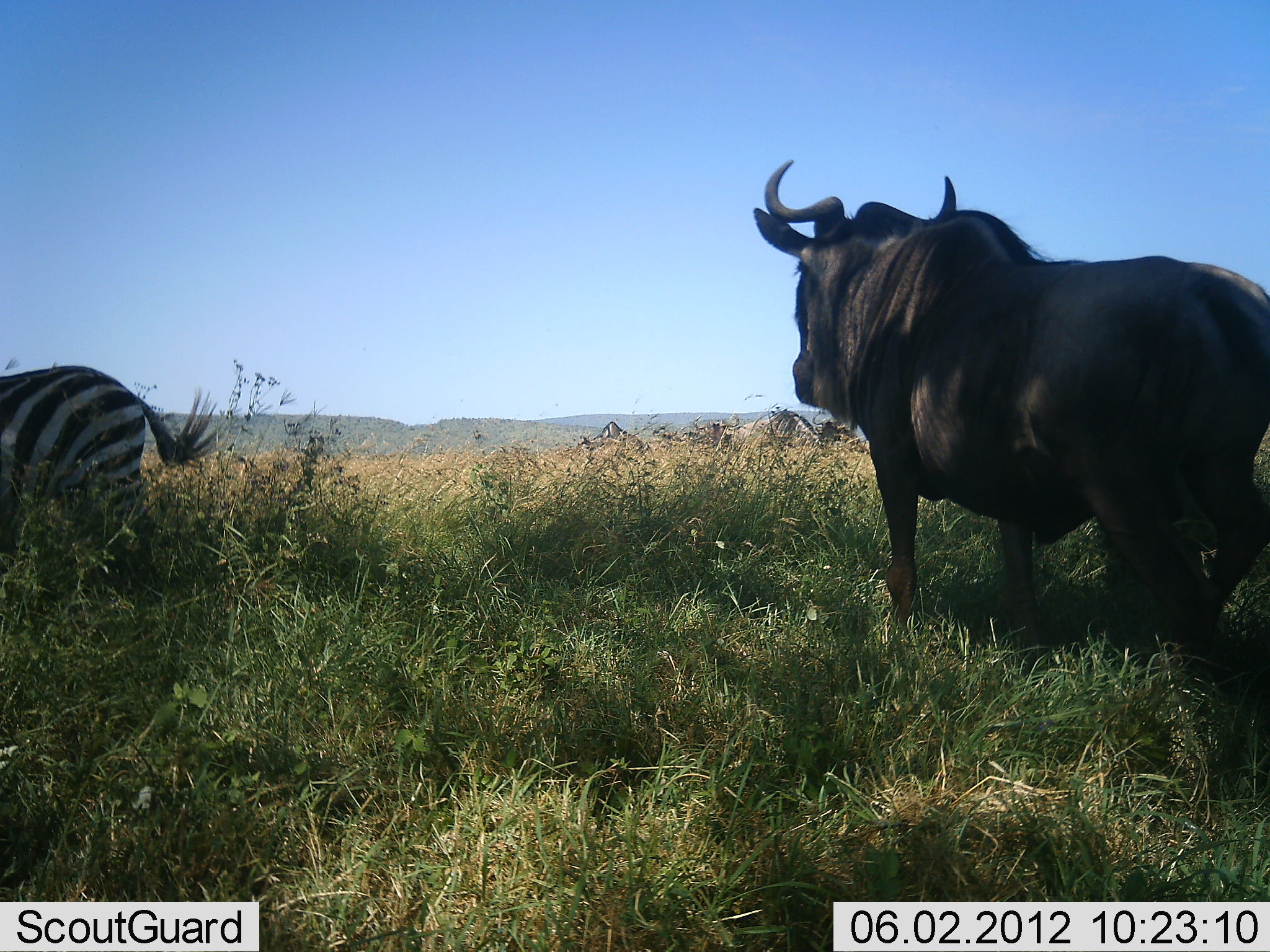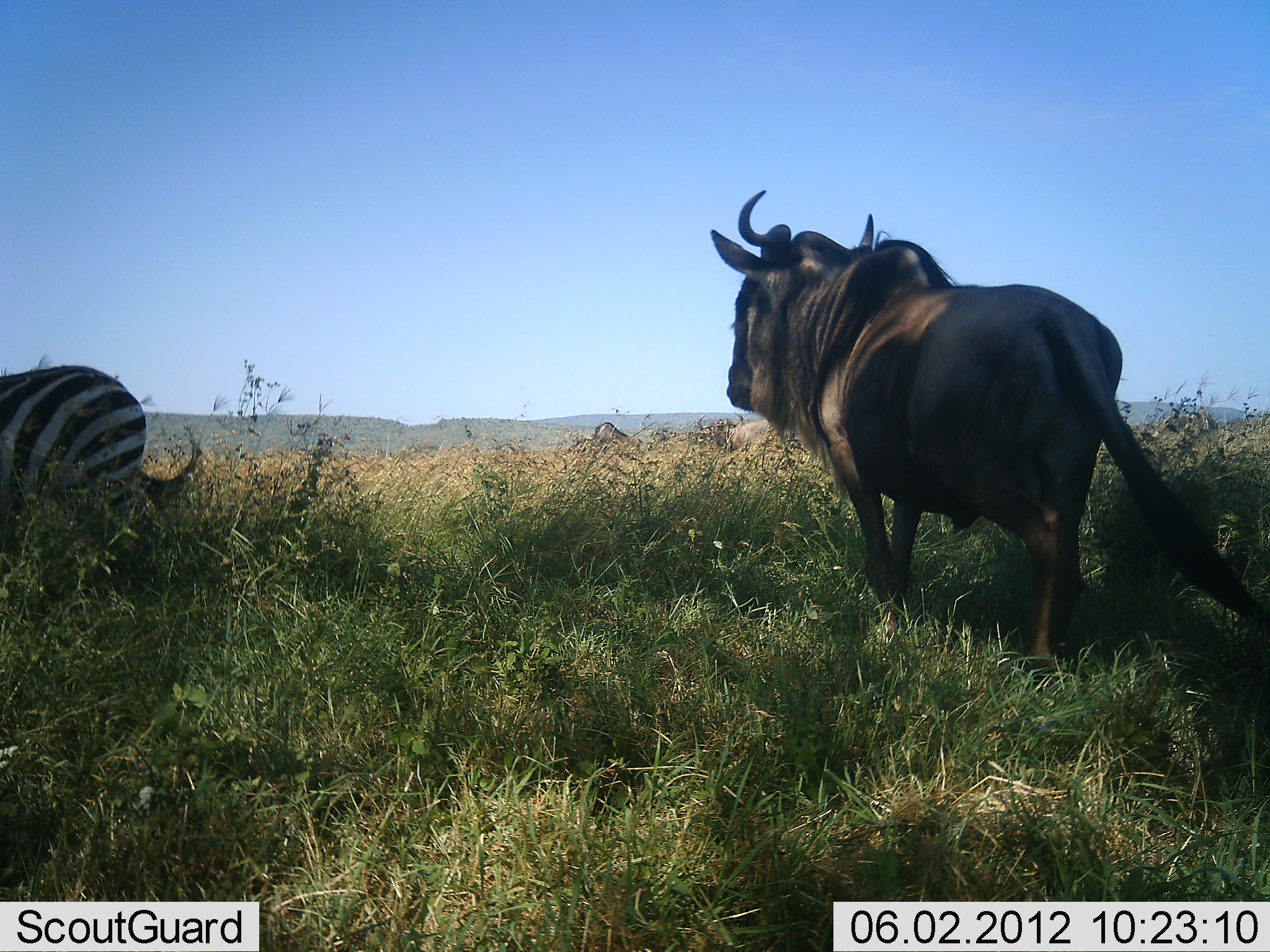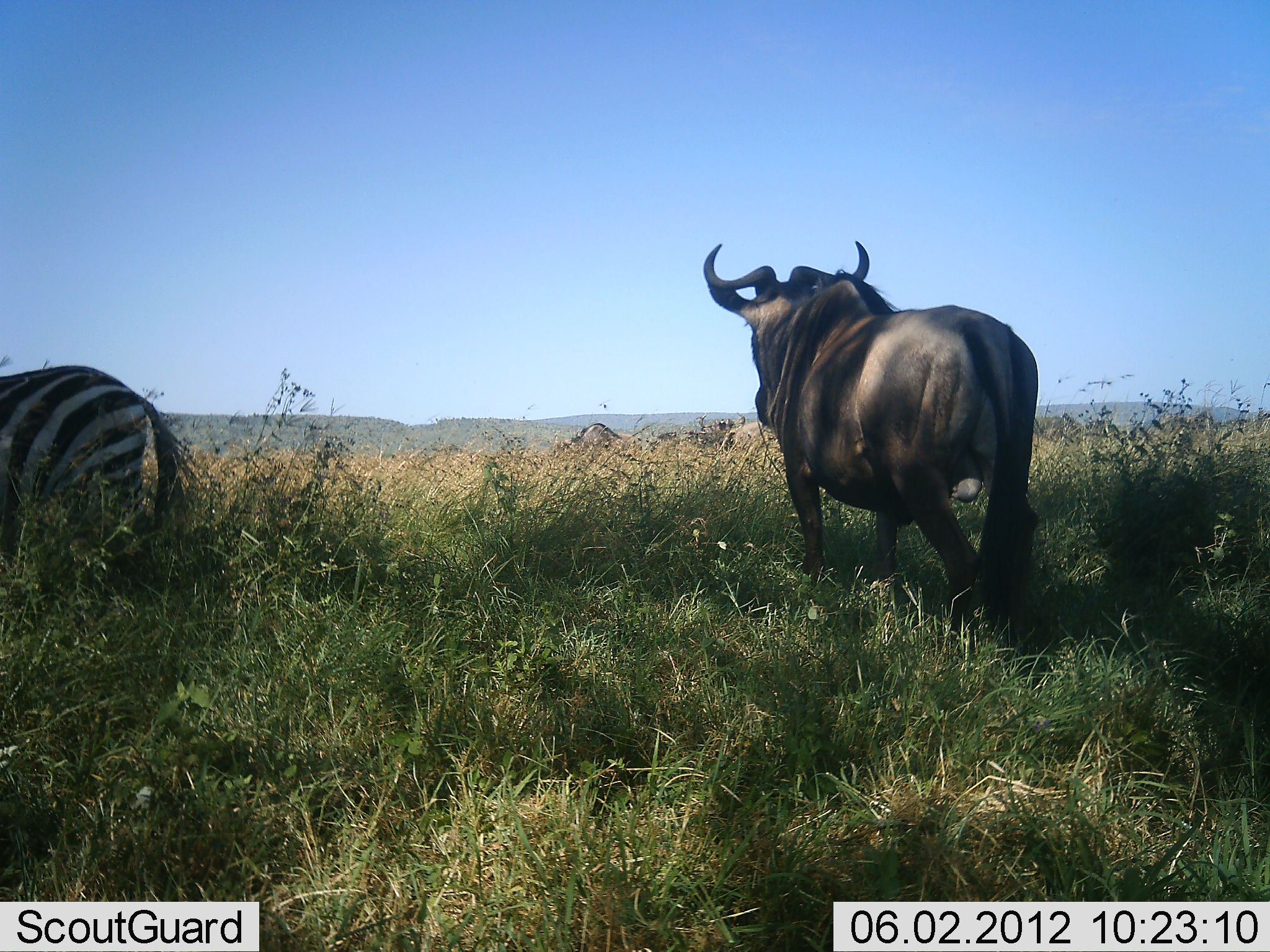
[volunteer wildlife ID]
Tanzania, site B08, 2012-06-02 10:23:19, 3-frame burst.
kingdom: Animalia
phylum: Chordata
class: Mammalia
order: Artiodactyla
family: Bovidae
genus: Connochaetes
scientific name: Connochaetes taurinus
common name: blue wildebeest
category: wildebeest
Wildebeest (blue wildebeest) (Connochaetes taurinus), count 4. Behavior (volunteer vote fractions): standing 30%, resting 0%, moving 100%, interacting 0%. Young present (vote fraction): 0%. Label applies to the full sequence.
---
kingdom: Animalia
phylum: Chordata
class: Mammalia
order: Perissodactyla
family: Equidae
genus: Equus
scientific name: Equus quagga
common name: plains zebra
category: zebra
Zebra (plains zebra) (Equus quagga), count 1. Behavior (volunteer vote fractions): standing 70%, resting 0%, moving 0%, interacting 0%. Young present (vote fraction): 0%. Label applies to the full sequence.